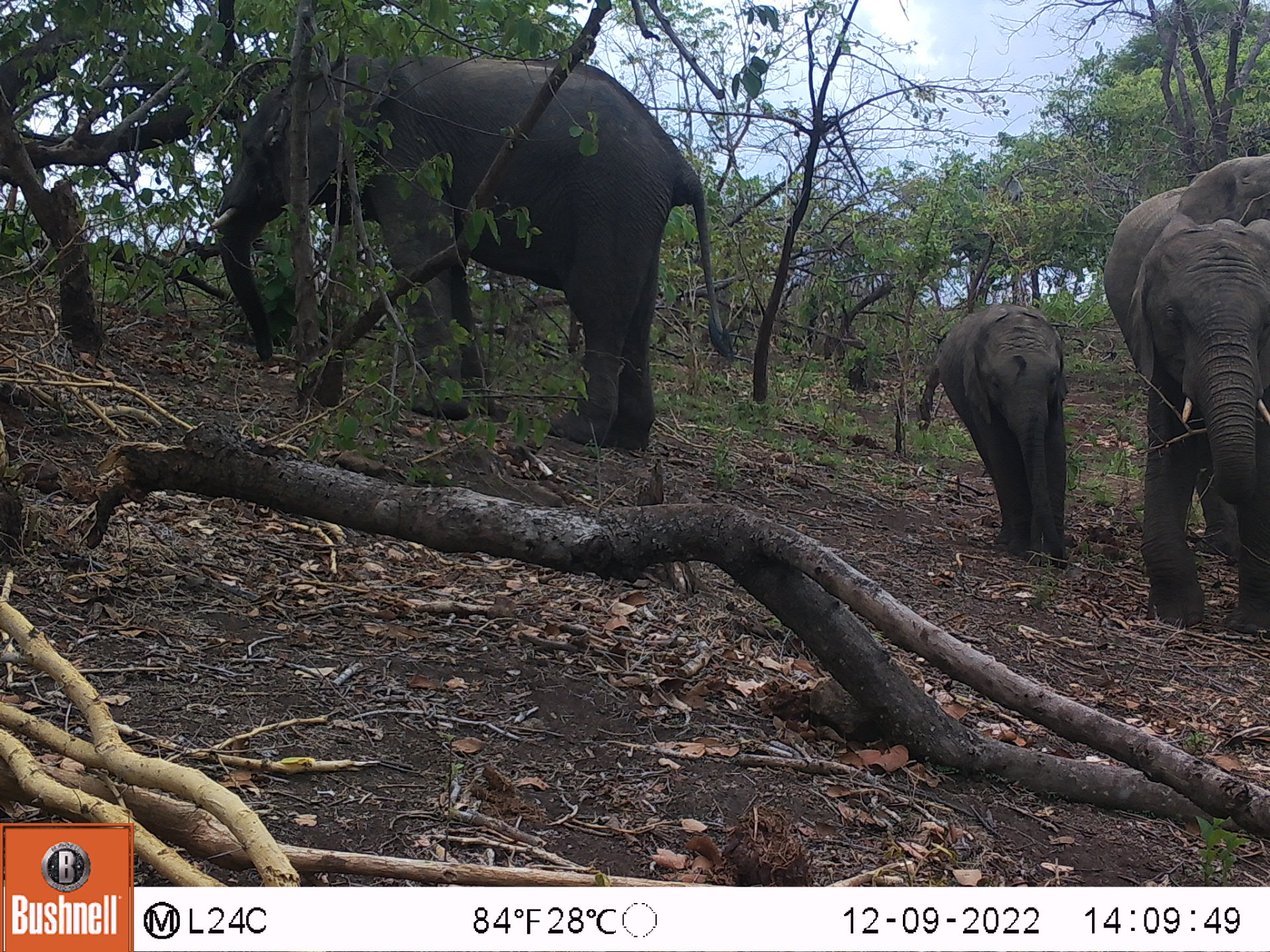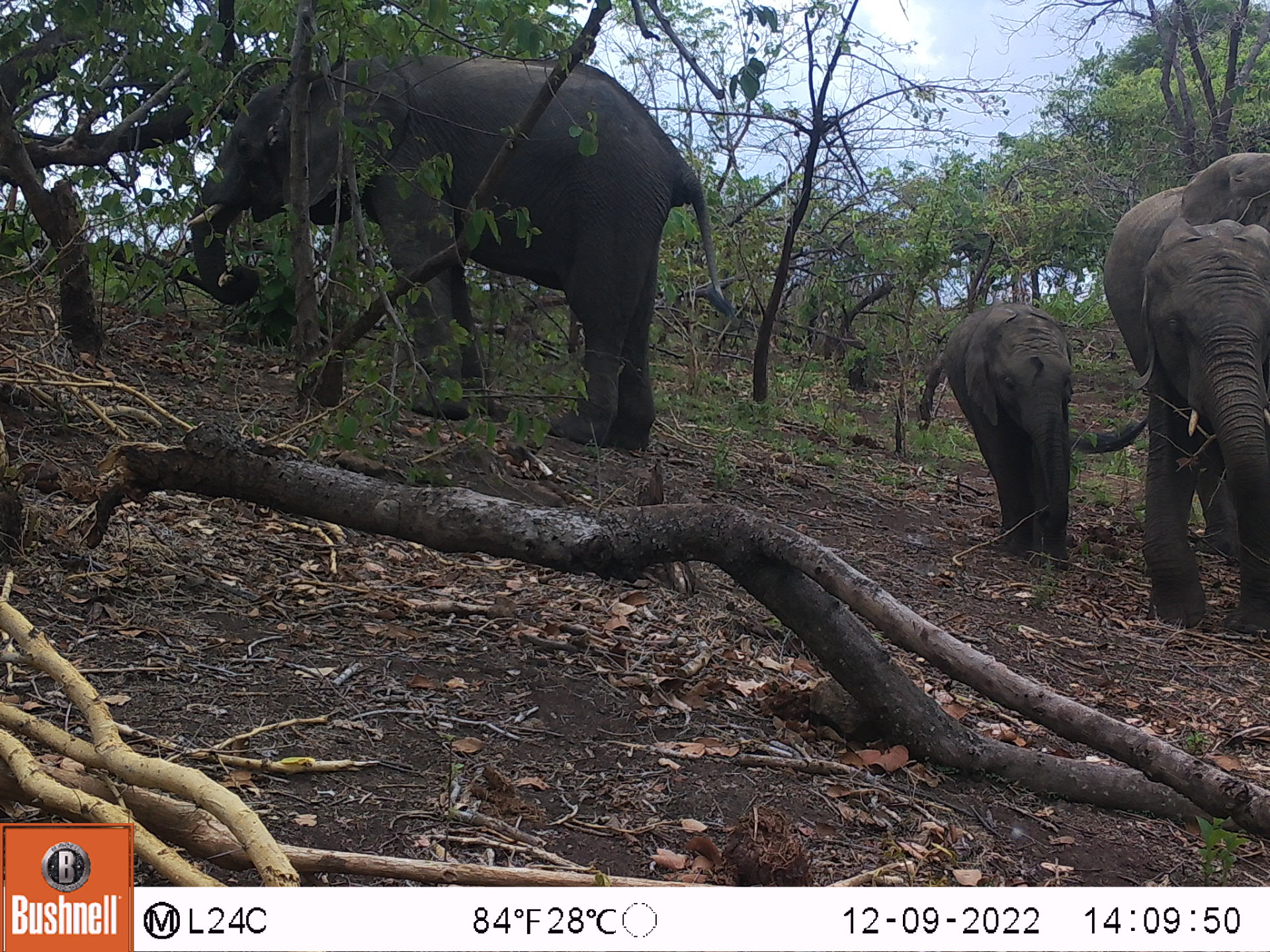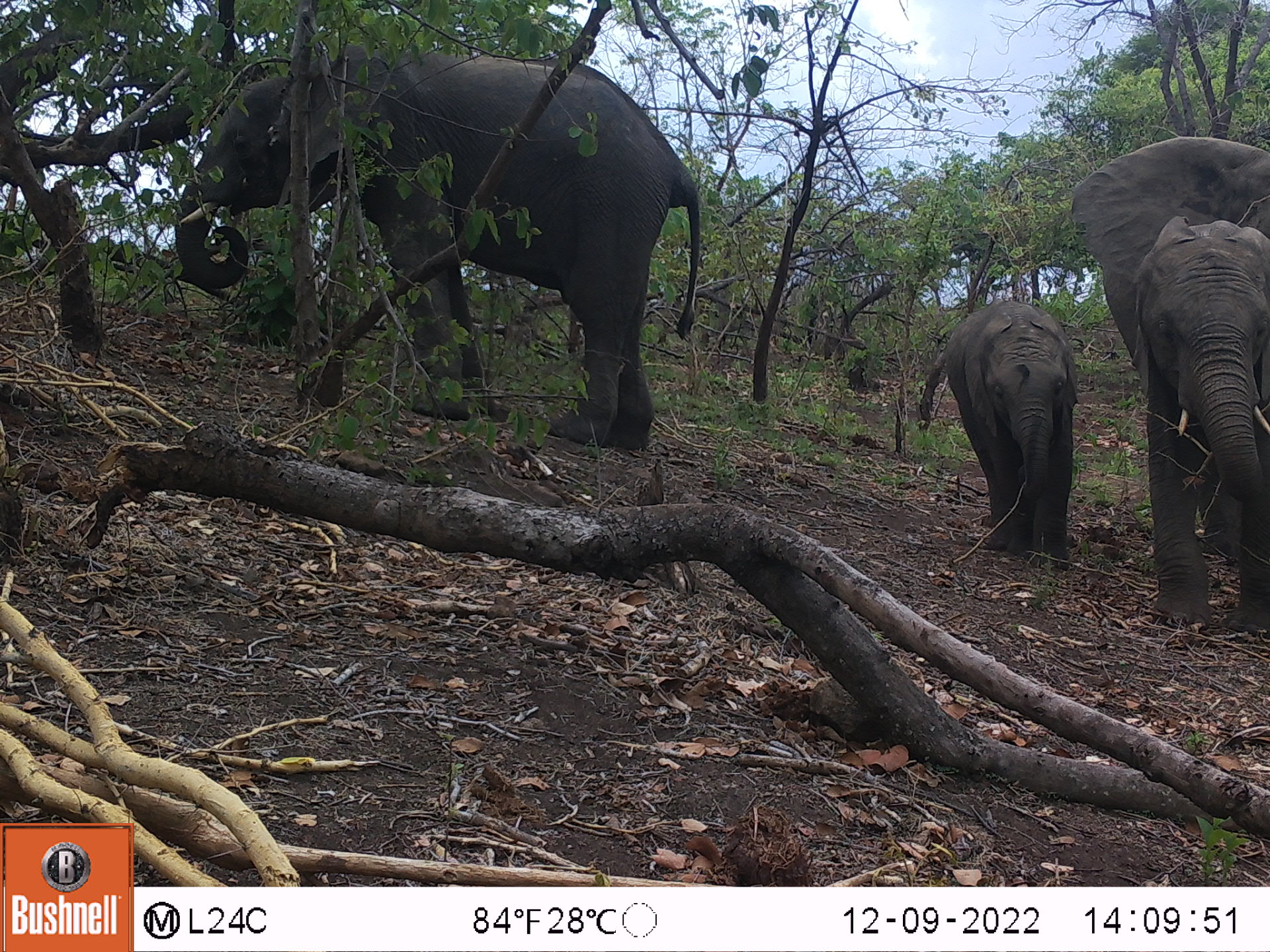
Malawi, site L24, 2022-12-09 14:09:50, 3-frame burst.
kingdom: Animalia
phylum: Chordata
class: Mammalia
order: Proboscidea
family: Elephantidae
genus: Loxodonta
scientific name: Loxodonta africana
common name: african savanna elephant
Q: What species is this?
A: African savanna elephant (Loxodonta africana).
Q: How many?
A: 4.